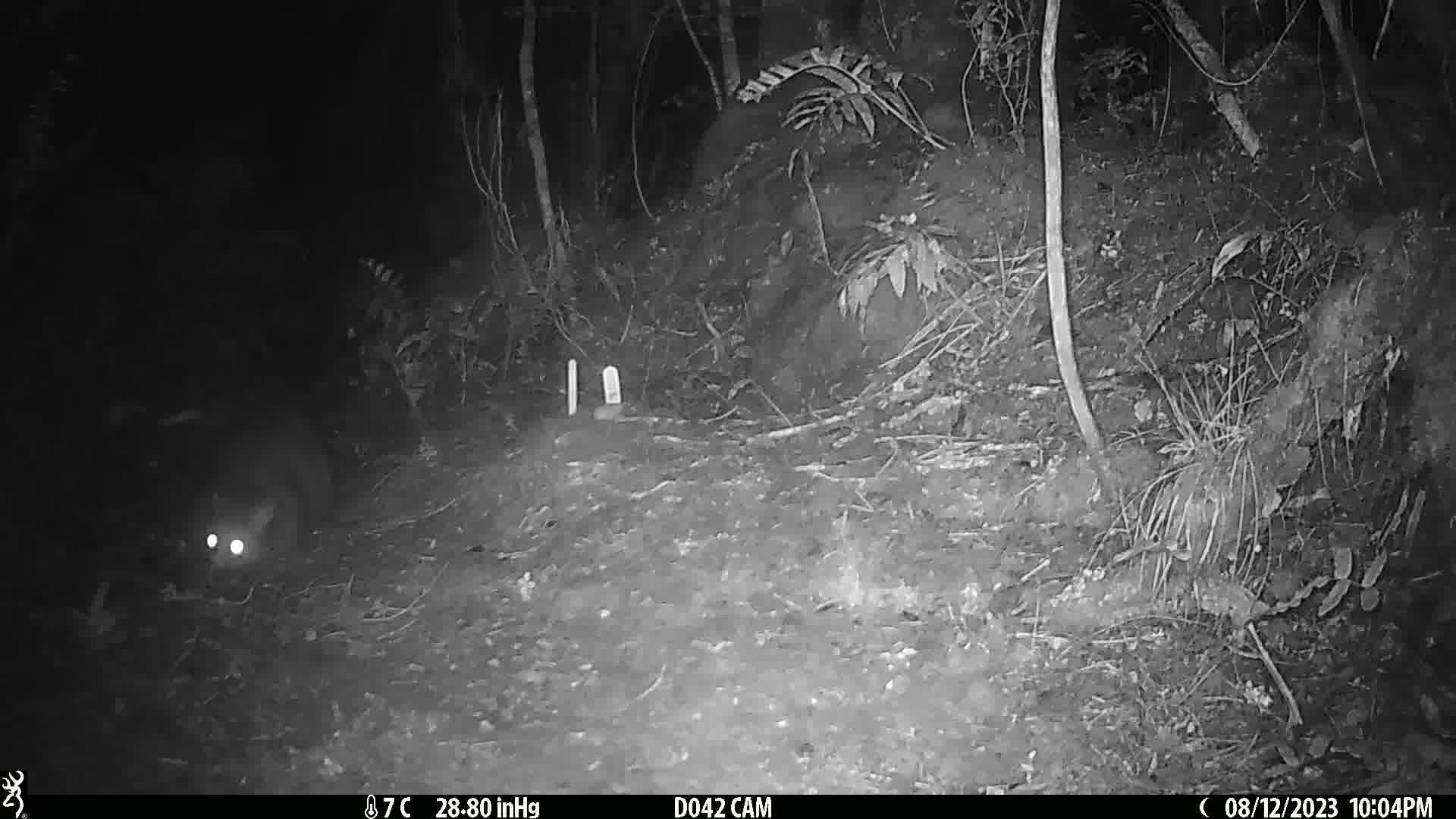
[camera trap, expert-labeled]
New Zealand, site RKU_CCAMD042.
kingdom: Animalia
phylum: Chordata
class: Mammalia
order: Diprotodontia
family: Phalangeridae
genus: Trichosurus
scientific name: Trichosurus vulpecula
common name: common brushtail possum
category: possum